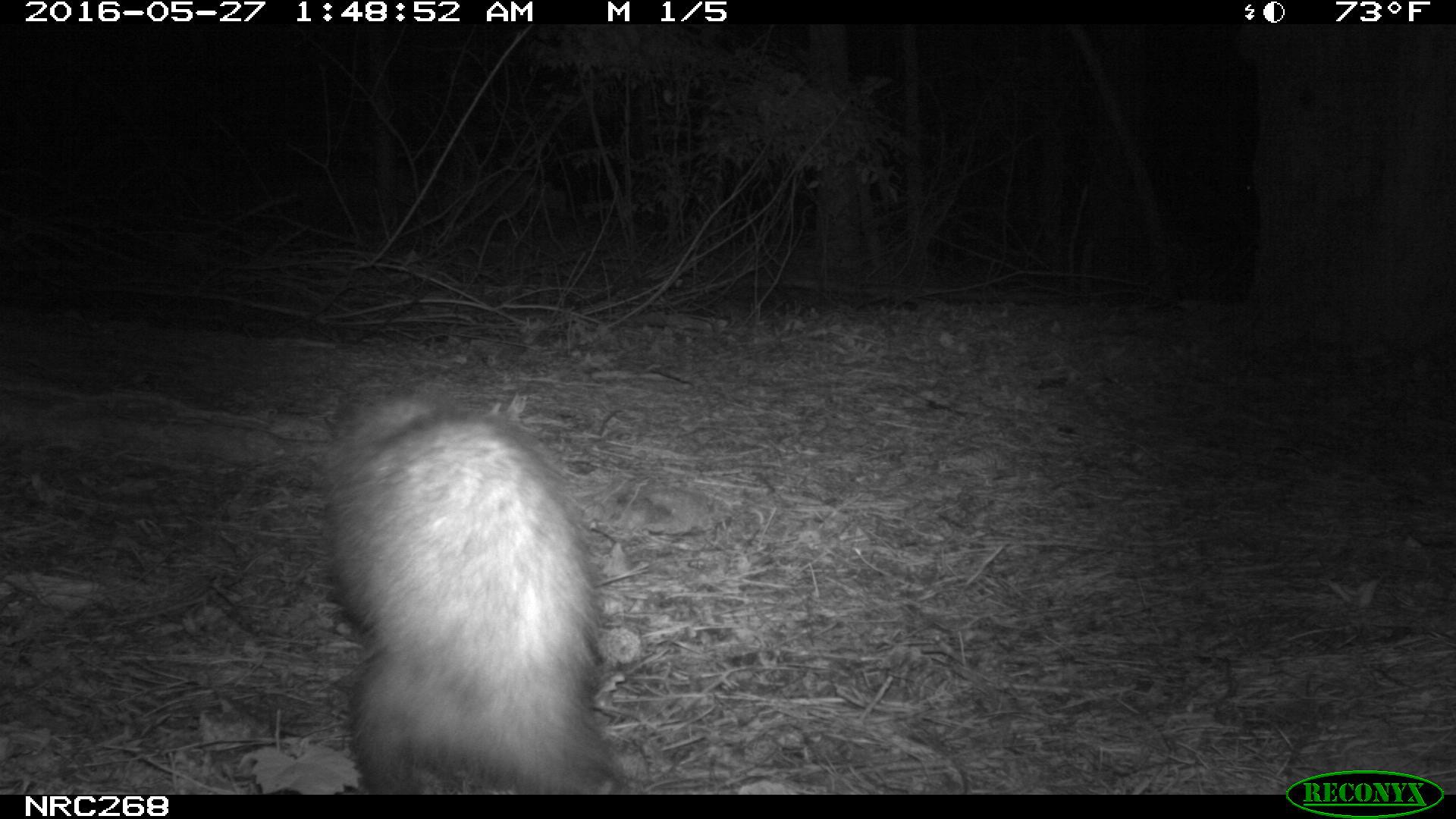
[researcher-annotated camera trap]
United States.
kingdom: Animalia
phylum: Chordata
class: Mammalia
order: Didelphimorphia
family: Didelphidae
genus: Didelphis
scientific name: Didelphis virginiana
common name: virginia opossum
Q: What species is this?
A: Virginia Opossum (Didelphis virginiana).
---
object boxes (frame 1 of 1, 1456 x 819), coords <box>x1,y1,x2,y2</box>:
Virginia Opossum: <box>307,376,628,794</box>